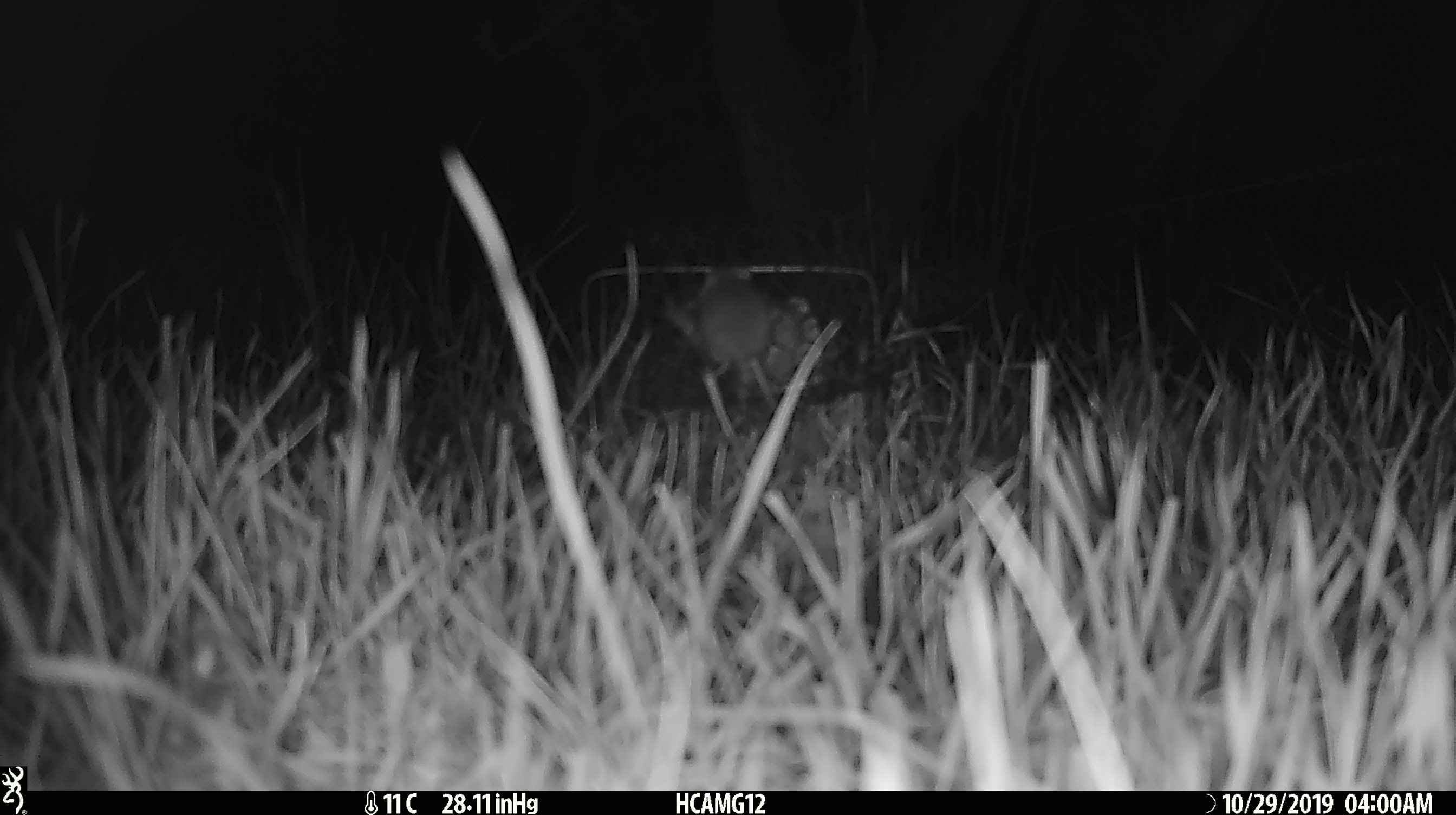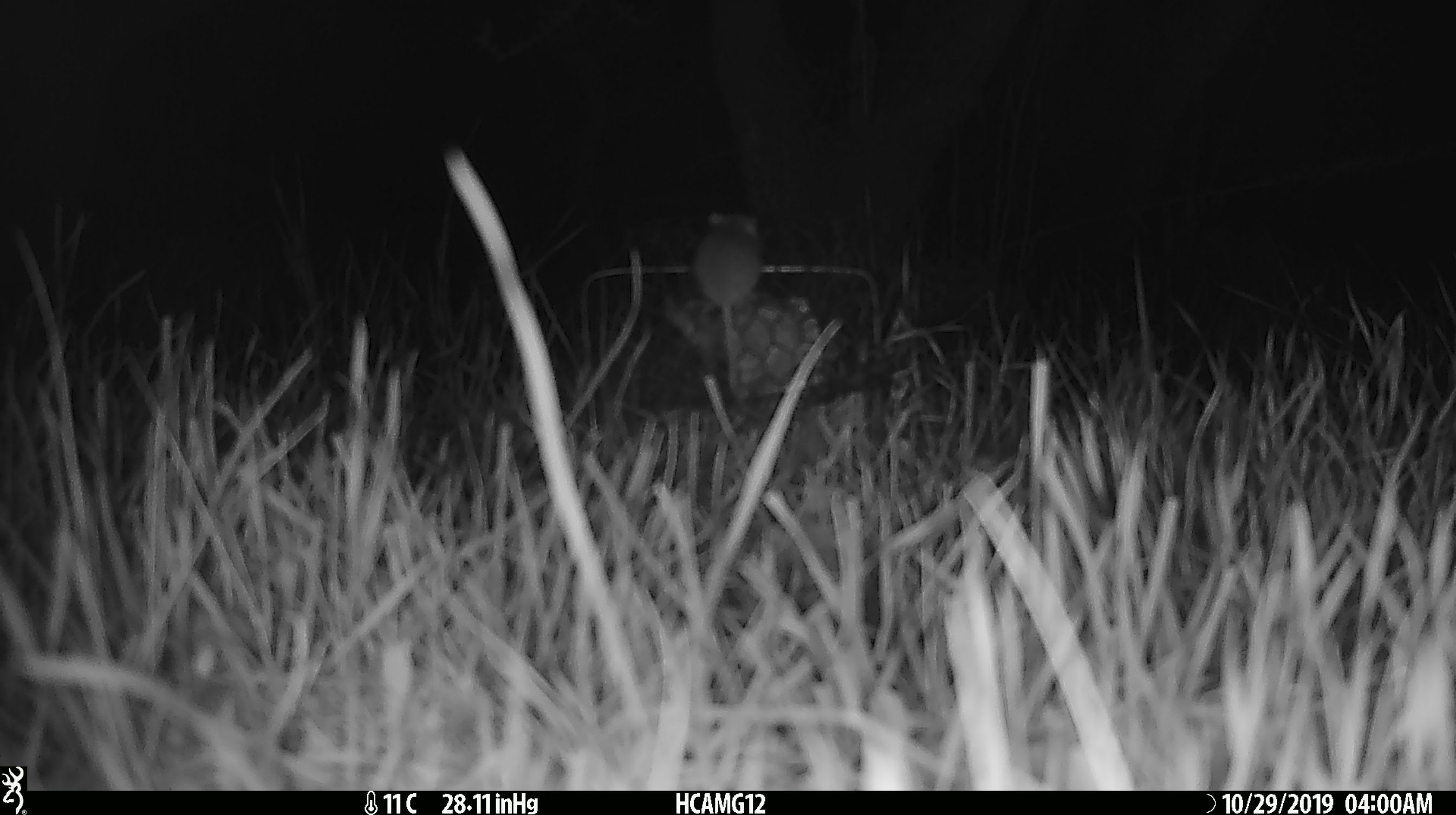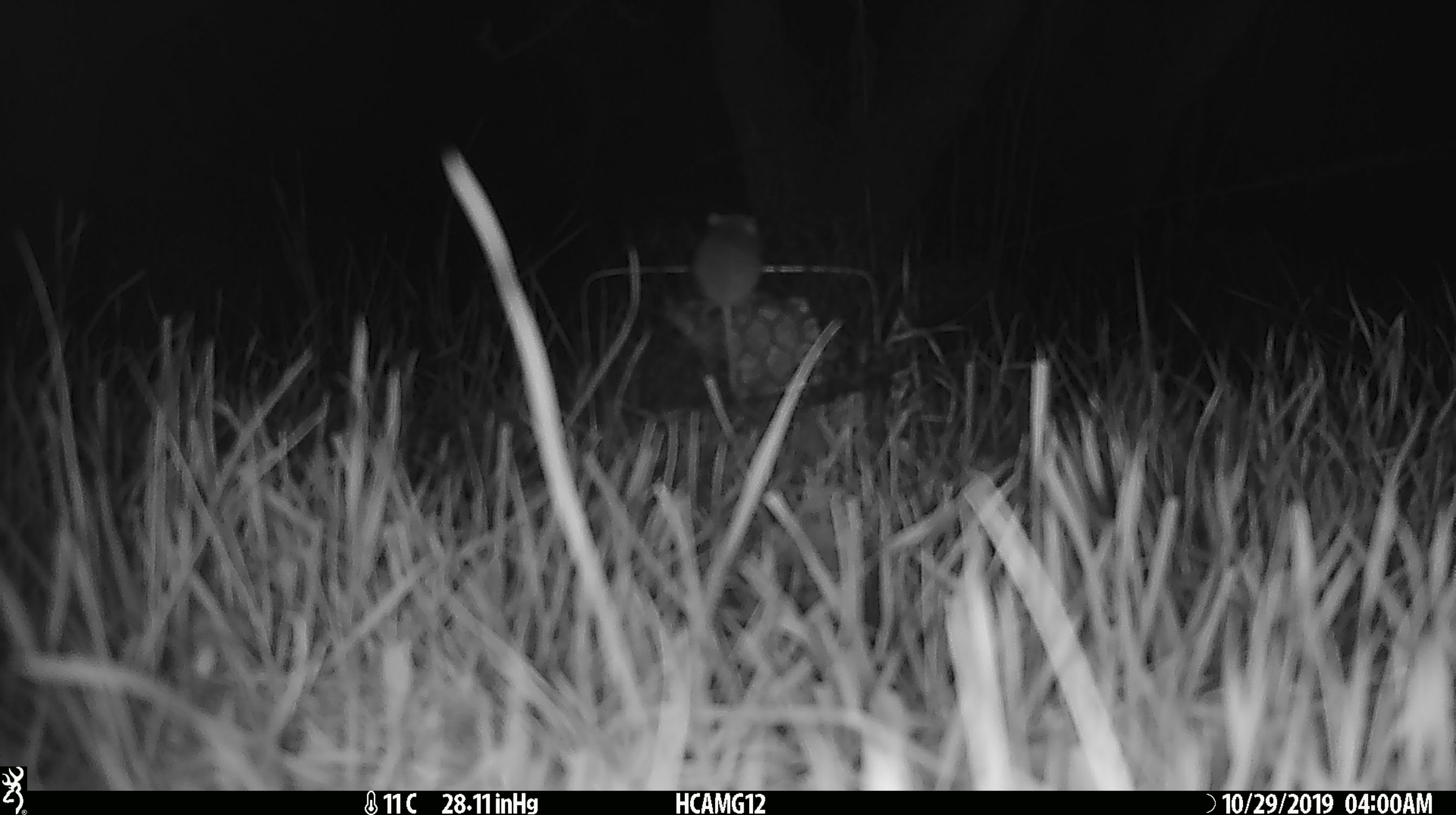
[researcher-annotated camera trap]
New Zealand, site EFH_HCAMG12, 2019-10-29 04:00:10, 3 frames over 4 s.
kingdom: Animalia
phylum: Chordata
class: Mammalia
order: Rodentia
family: Muridae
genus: Mus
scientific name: Mus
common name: mouse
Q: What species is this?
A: Mouse (Mus).